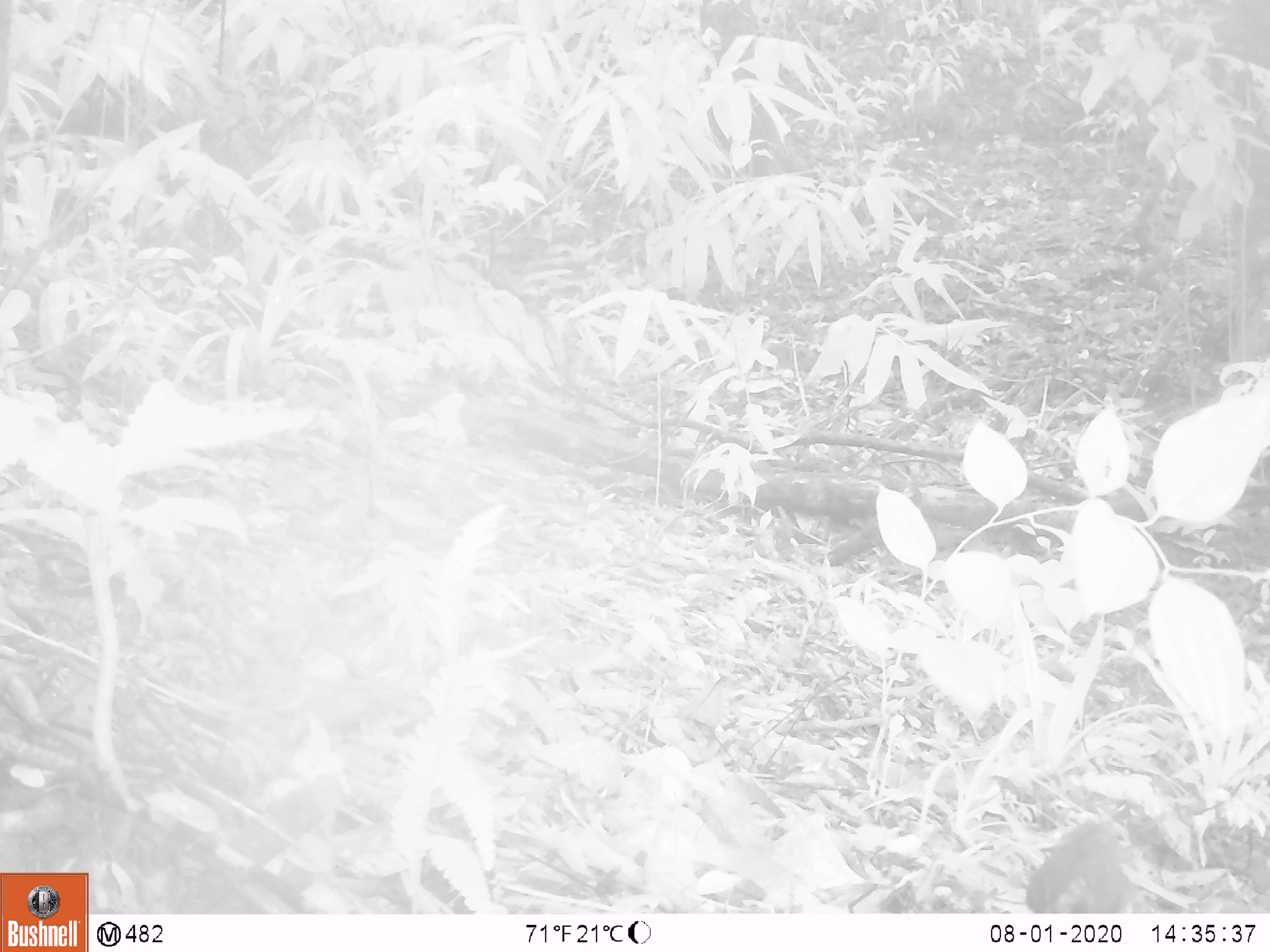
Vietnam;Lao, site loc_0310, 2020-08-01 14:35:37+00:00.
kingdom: Animalia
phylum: Chordata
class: Aves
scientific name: Aves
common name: bird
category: unidentified bird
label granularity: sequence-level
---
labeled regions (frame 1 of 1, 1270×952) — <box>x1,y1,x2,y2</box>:
unidentified bird: <box>1026,817,1145,909</box>